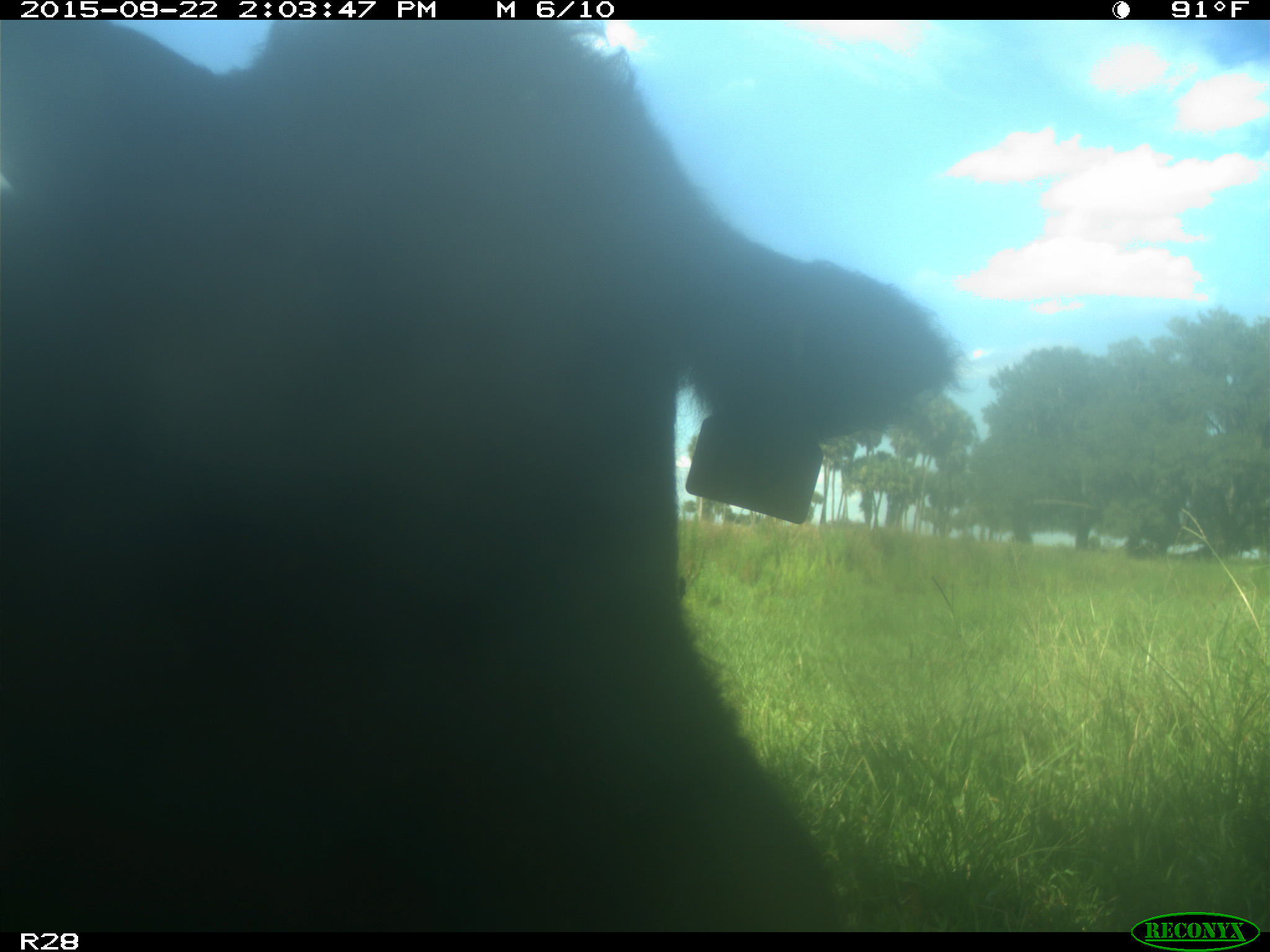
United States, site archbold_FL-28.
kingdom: Animalia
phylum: Chordata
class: Mammalia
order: Artiodactyla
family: Bovidae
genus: Bos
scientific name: Bos taurus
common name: domestic cow